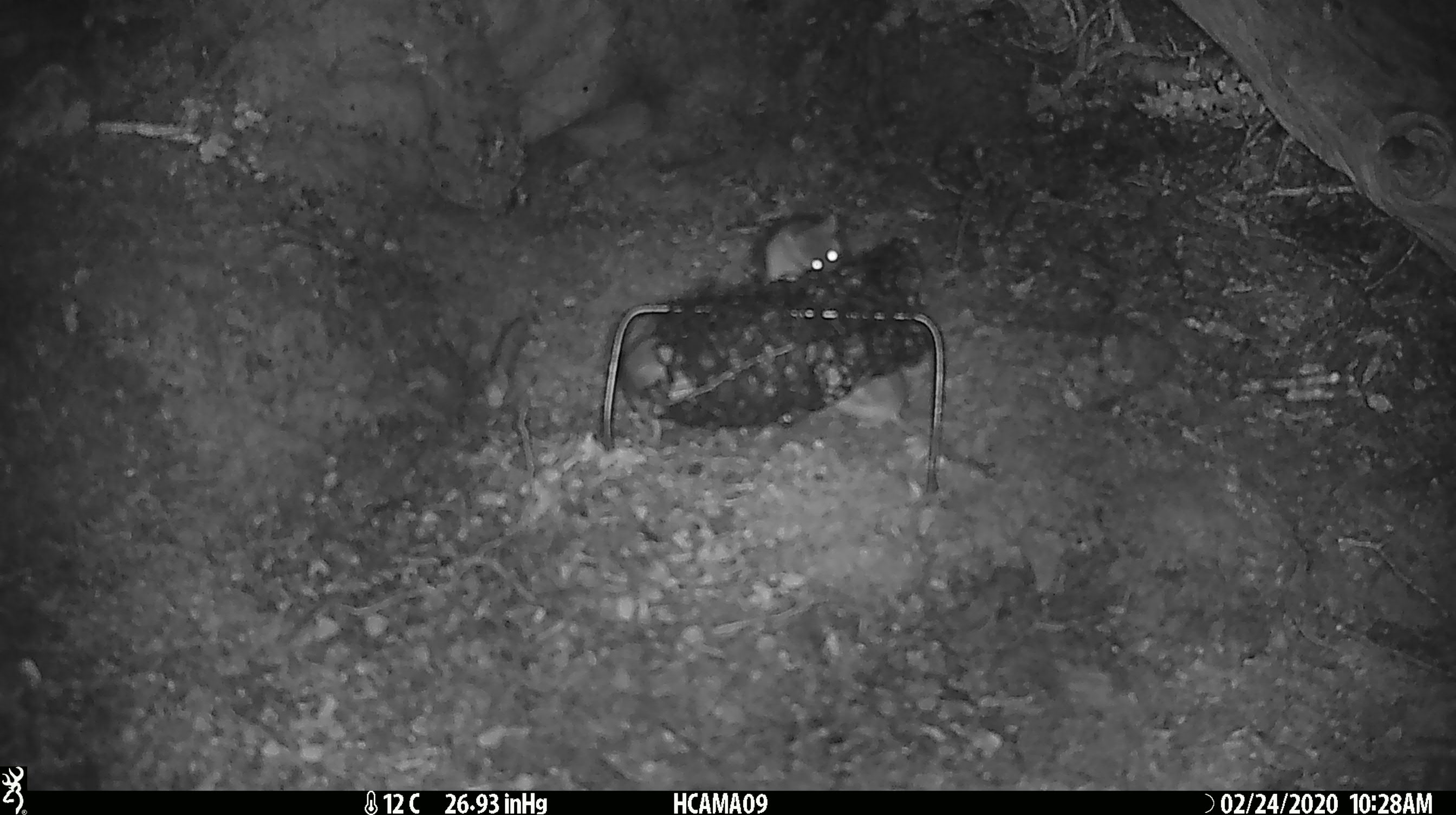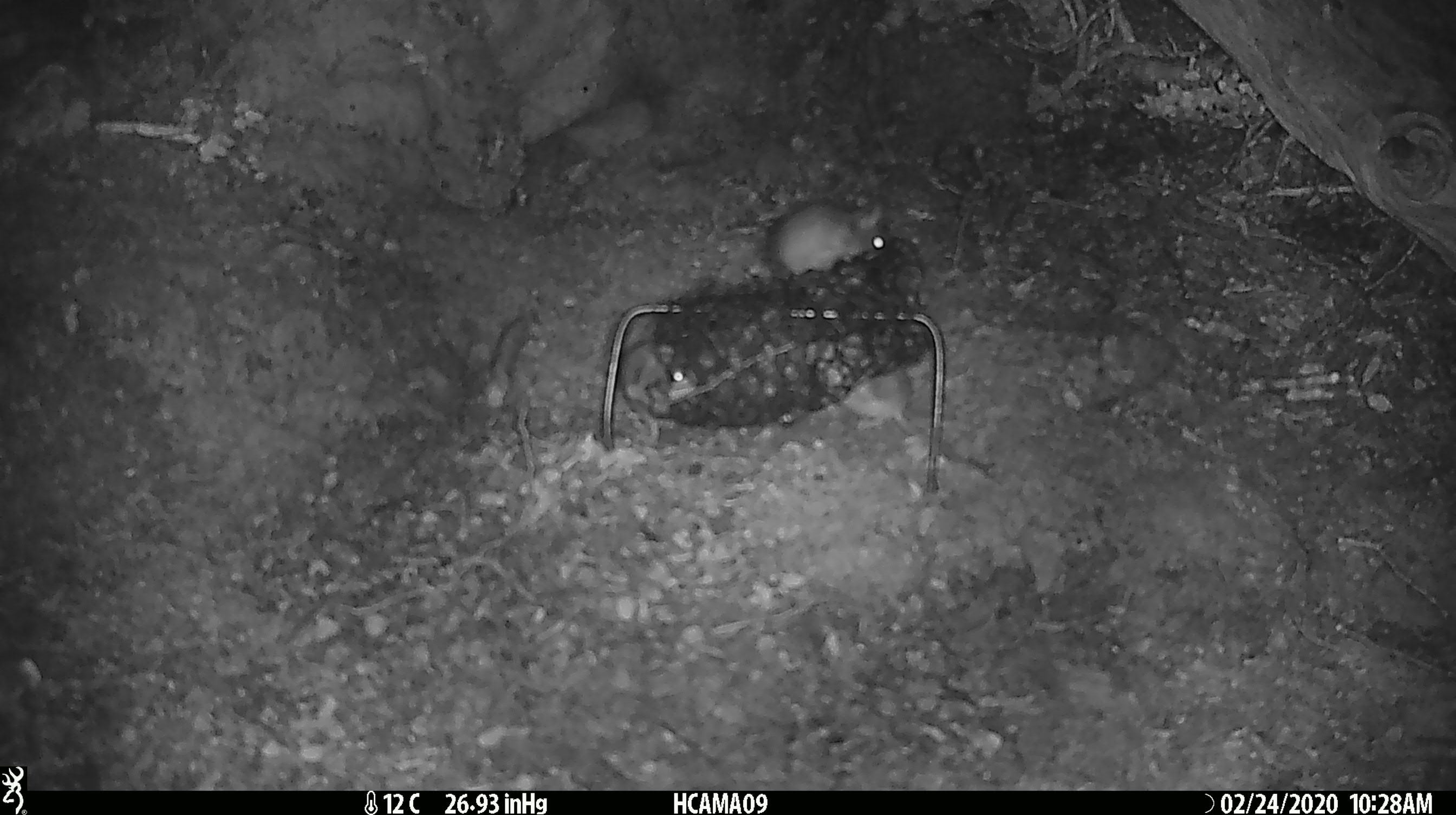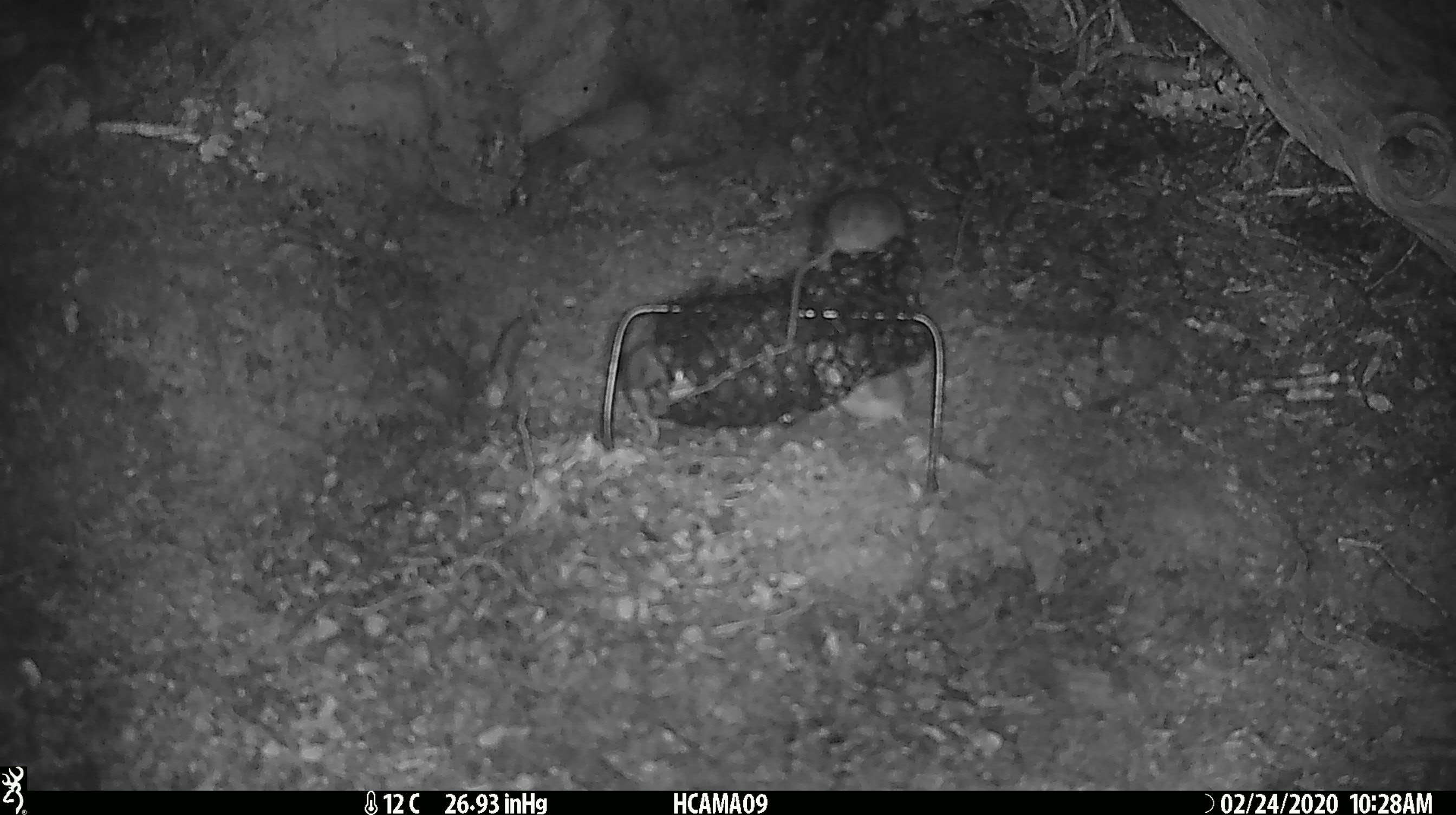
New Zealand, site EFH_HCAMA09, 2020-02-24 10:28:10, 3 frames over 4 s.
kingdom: Animalia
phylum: Chordata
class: Mammalia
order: Rodentia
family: Muridae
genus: Mus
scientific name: Mus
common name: mouse